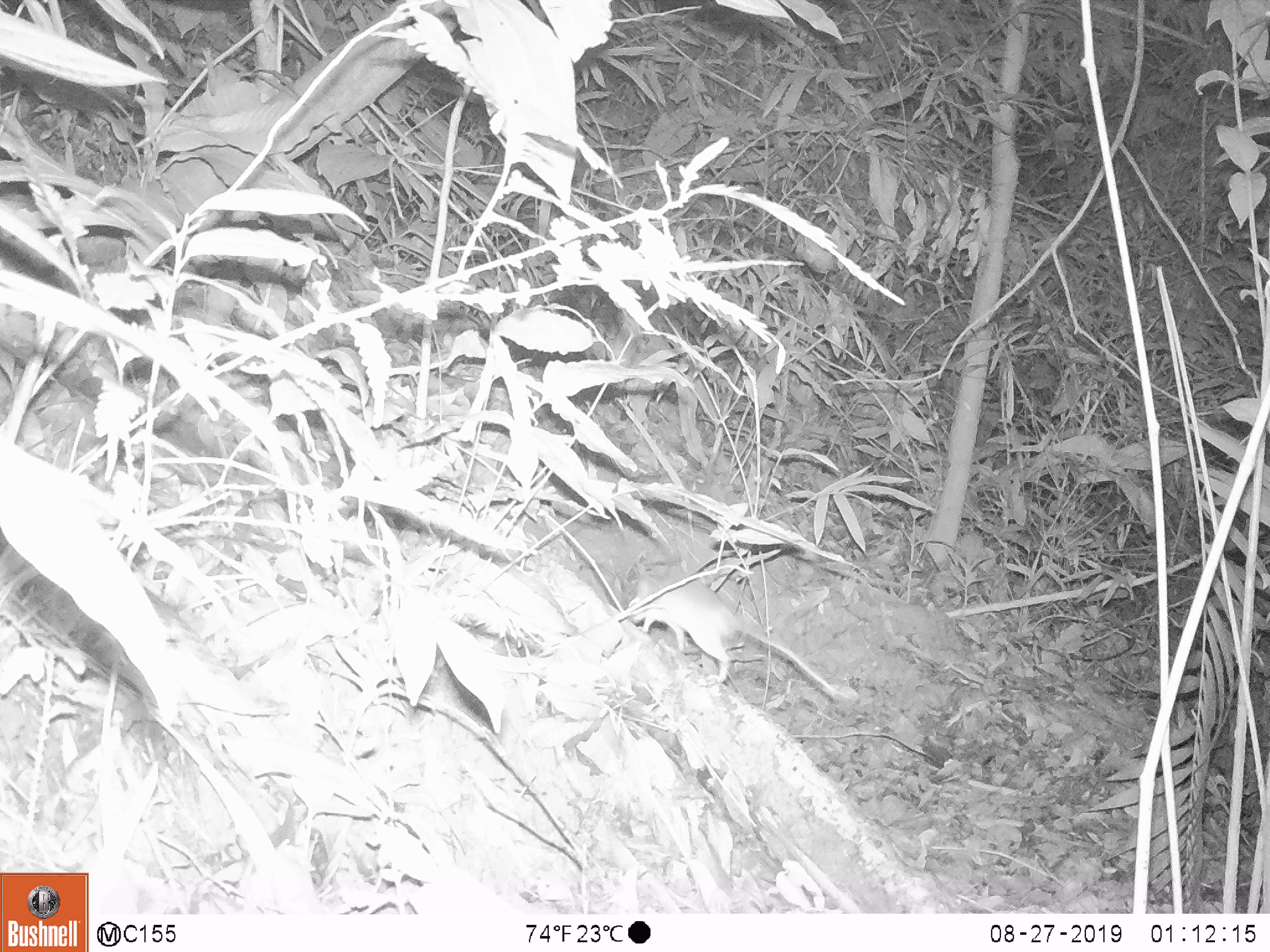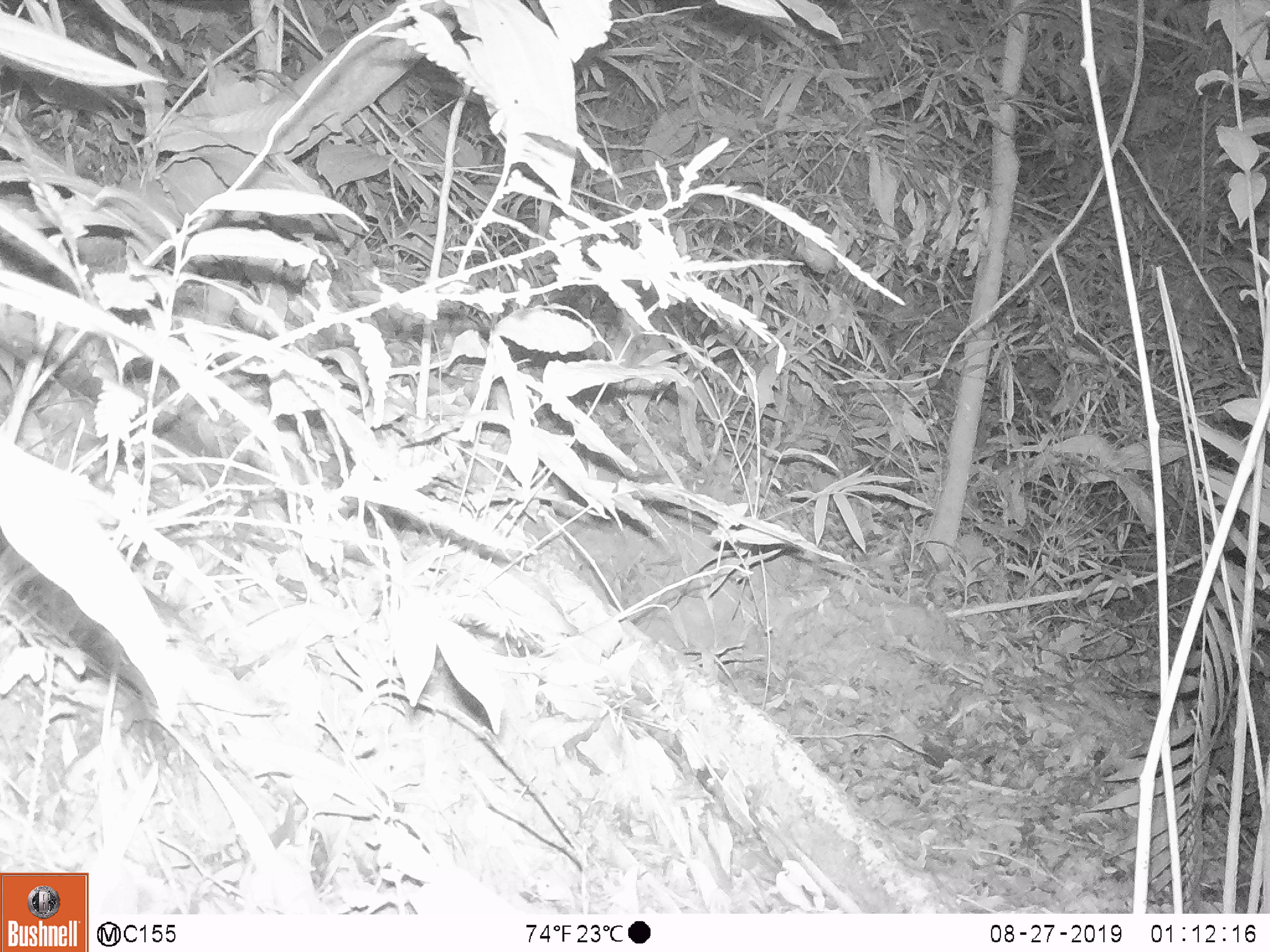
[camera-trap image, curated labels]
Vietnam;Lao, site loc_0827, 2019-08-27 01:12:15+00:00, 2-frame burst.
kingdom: Animalia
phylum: Chordata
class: Mammalia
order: Rodentia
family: Muridae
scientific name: Muridae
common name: old-world mice and rats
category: unidentified murid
Unidentified murid (old-world mice and rats) (Muridae). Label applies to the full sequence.